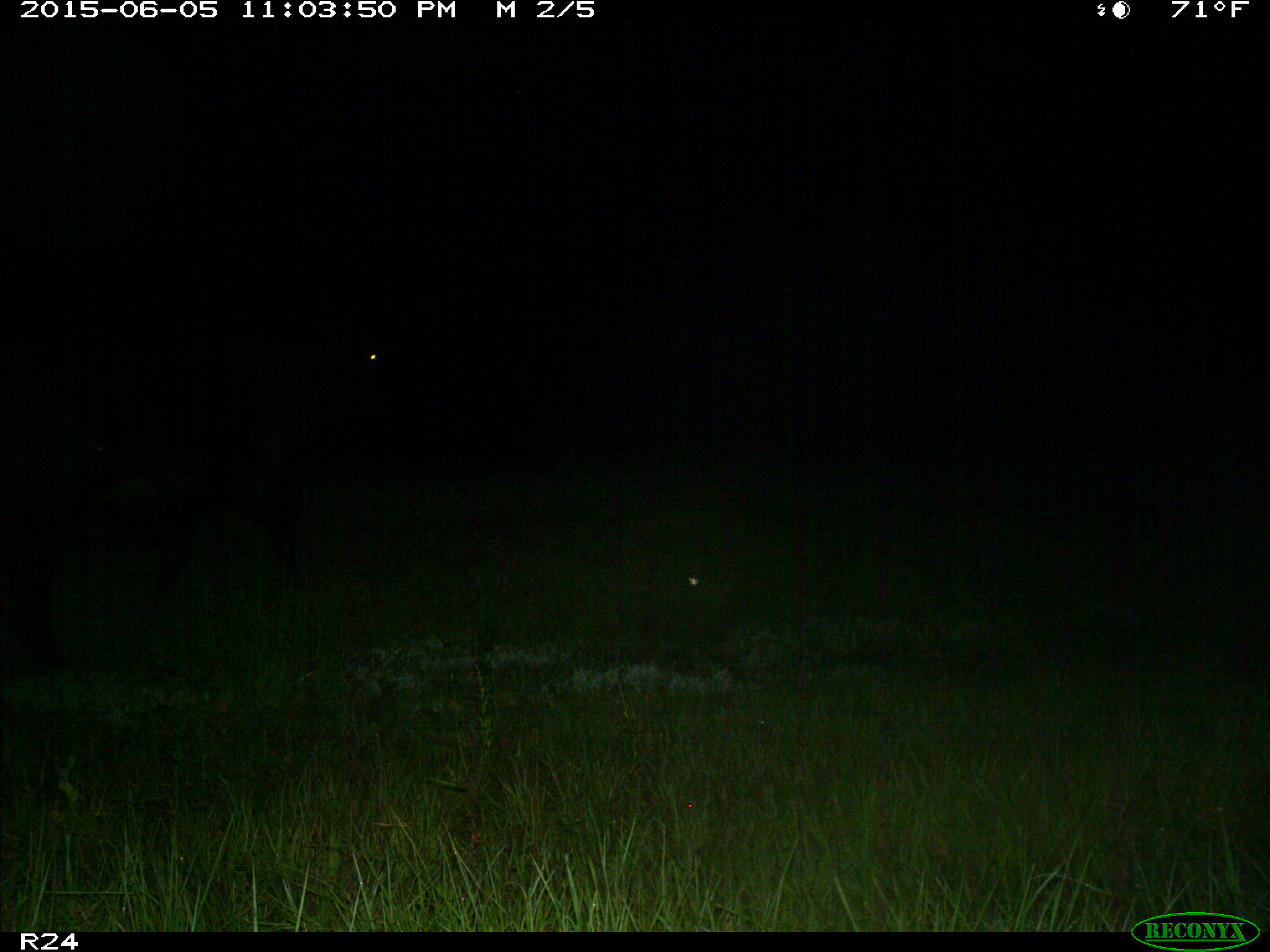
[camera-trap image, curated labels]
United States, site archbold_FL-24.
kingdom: Animalia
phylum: Chordata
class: Mammalia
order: Artiodactyla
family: Bovidae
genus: Bos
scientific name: Bos taurus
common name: domestic cow